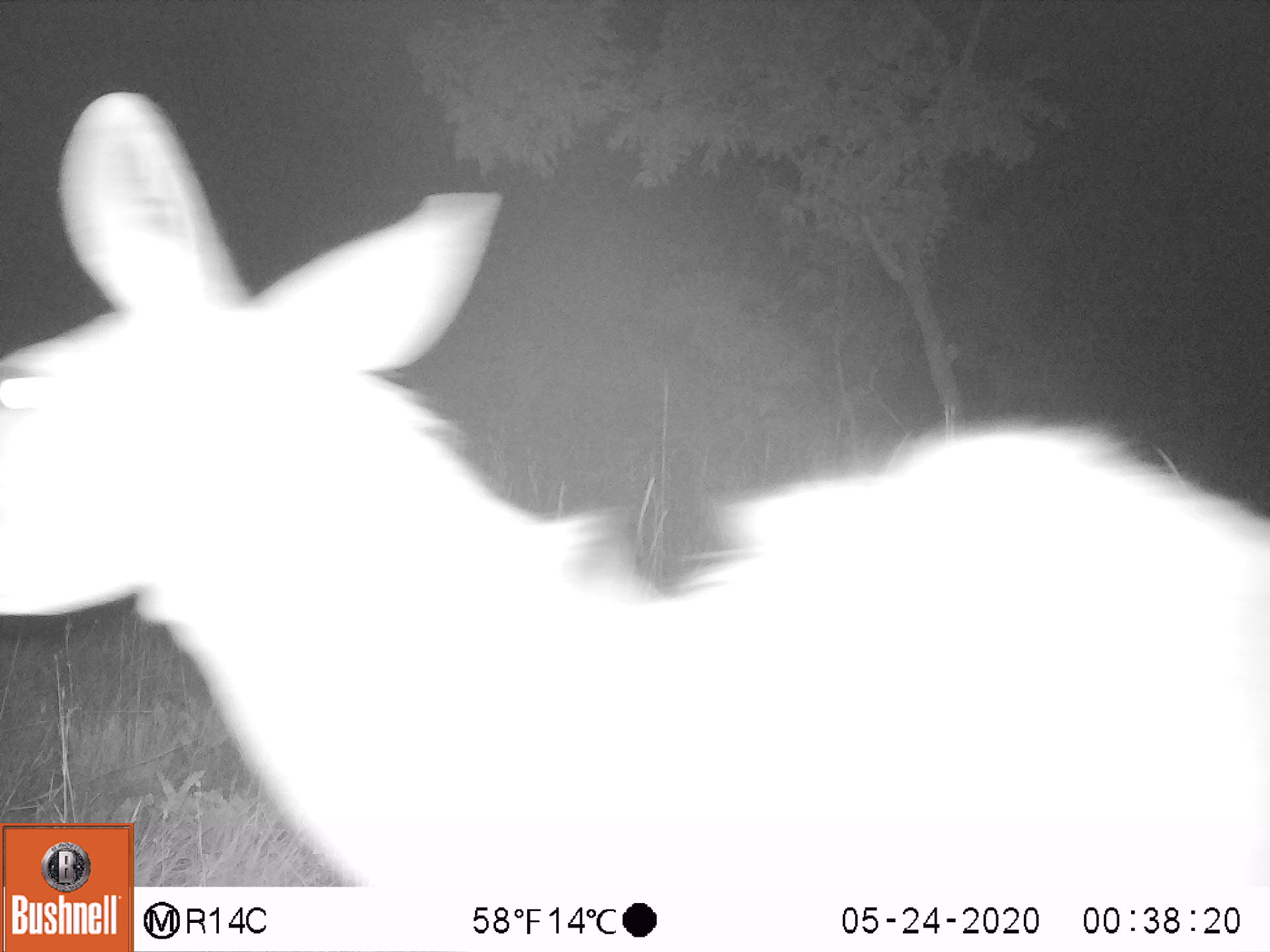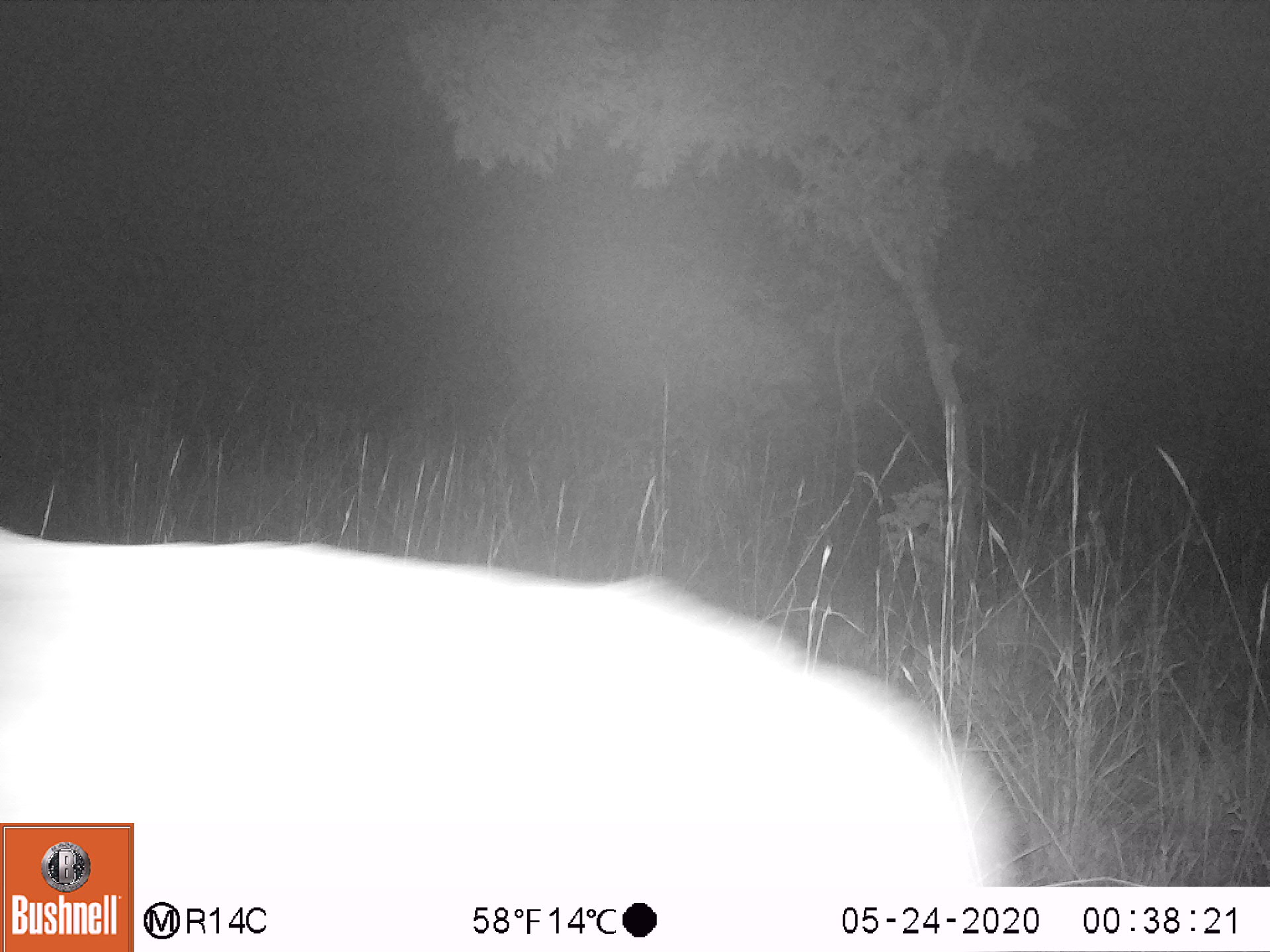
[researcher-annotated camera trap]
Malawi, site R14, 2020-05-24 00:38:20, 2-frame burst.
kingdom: Animalia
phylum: Chordata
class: Mammalia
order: Artiodactyla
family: Bovidae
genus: Tragelaphus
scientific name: Tragelaphus strepsiceros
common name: greater kudu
Greater kudu (Tragelaphus strepsiceros), count 1.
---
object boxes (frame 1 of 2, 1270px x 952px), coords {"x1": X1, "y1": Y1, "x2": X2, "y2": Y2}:
greater kudu: {"x1": 0, "y1": 87, "x2": 1243, "y2": 813}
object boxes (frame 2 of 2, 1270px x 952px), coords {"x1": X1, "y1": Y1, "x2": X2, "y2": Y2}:
greater kudu: {"x1": 1, "y1": 522, "x2": 1019, "y2": 819}